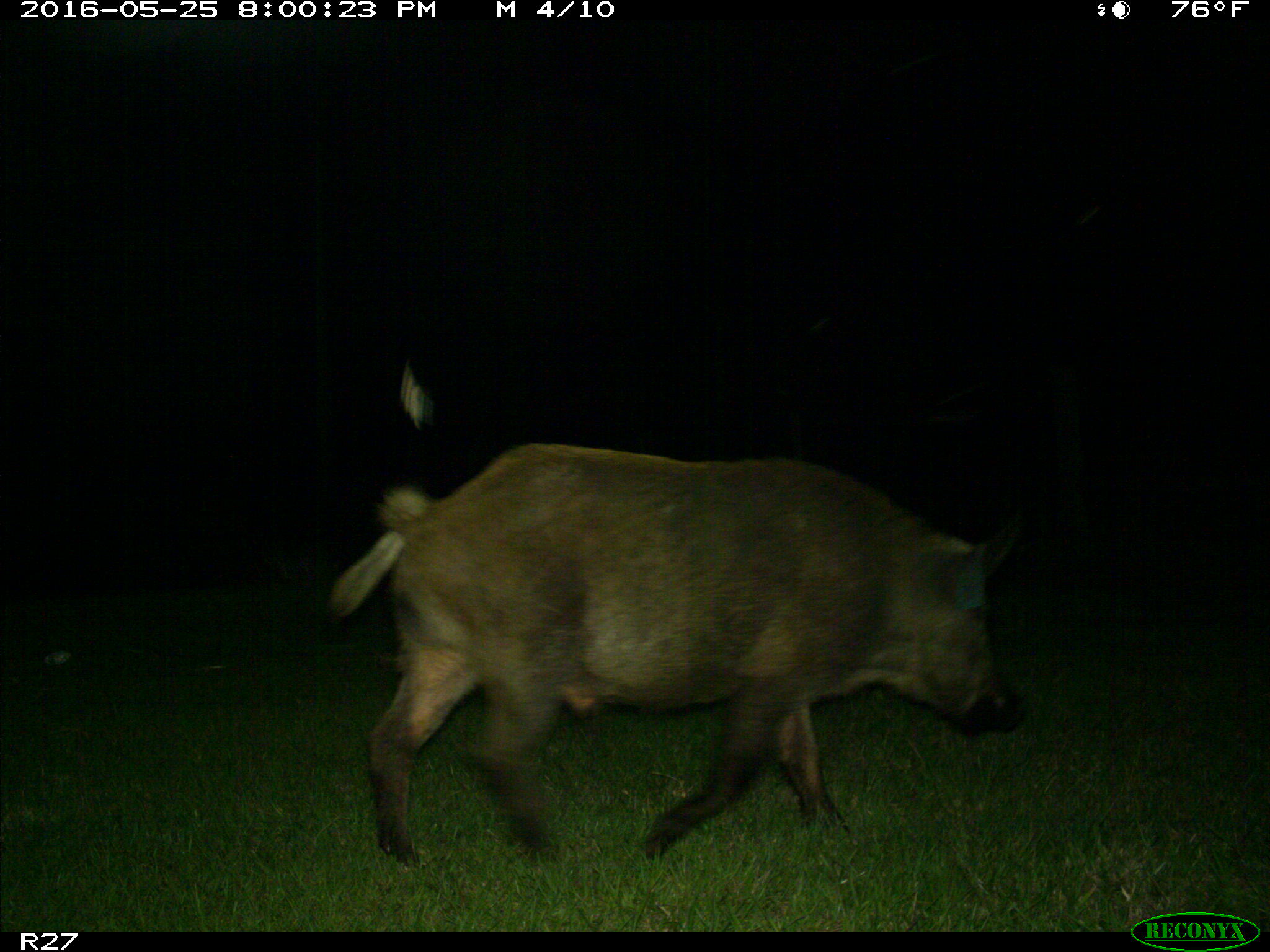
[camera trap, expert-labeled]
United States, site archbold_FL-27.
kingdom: Animalia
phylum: Chordata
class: Mammalia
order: Artiodactyla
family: Suidae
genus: Sus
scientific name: Sus scrofa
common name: wild boar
Sus scrofa (wild boar).